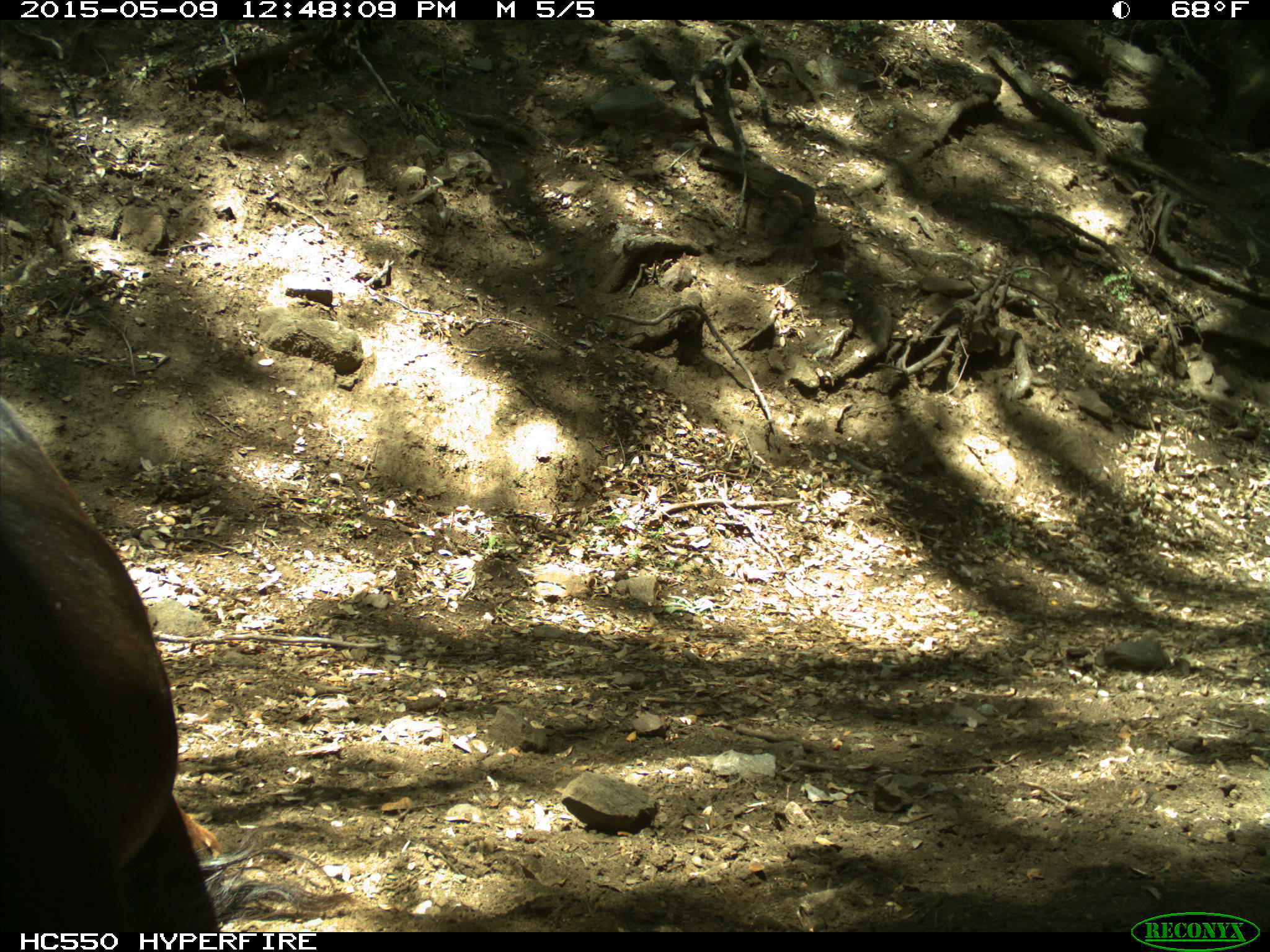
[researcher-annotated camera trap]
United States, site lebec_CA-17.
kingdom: Animalia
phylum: Chordata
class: Mammalia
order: Artiodactyla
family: Bovidae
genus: Bos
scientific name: Bos taurus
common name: domestic cow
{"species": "Bos taurus (domestic cow)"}